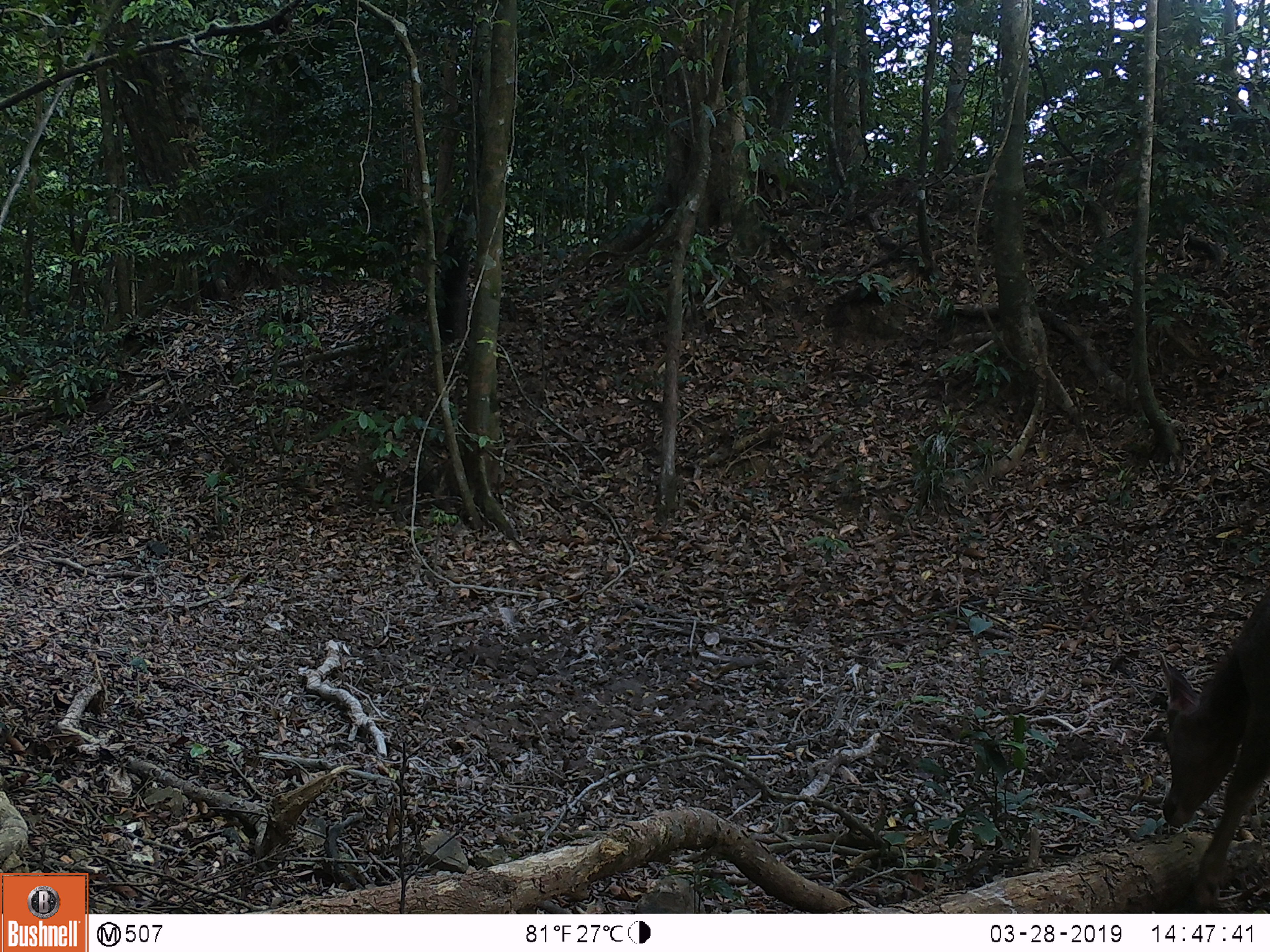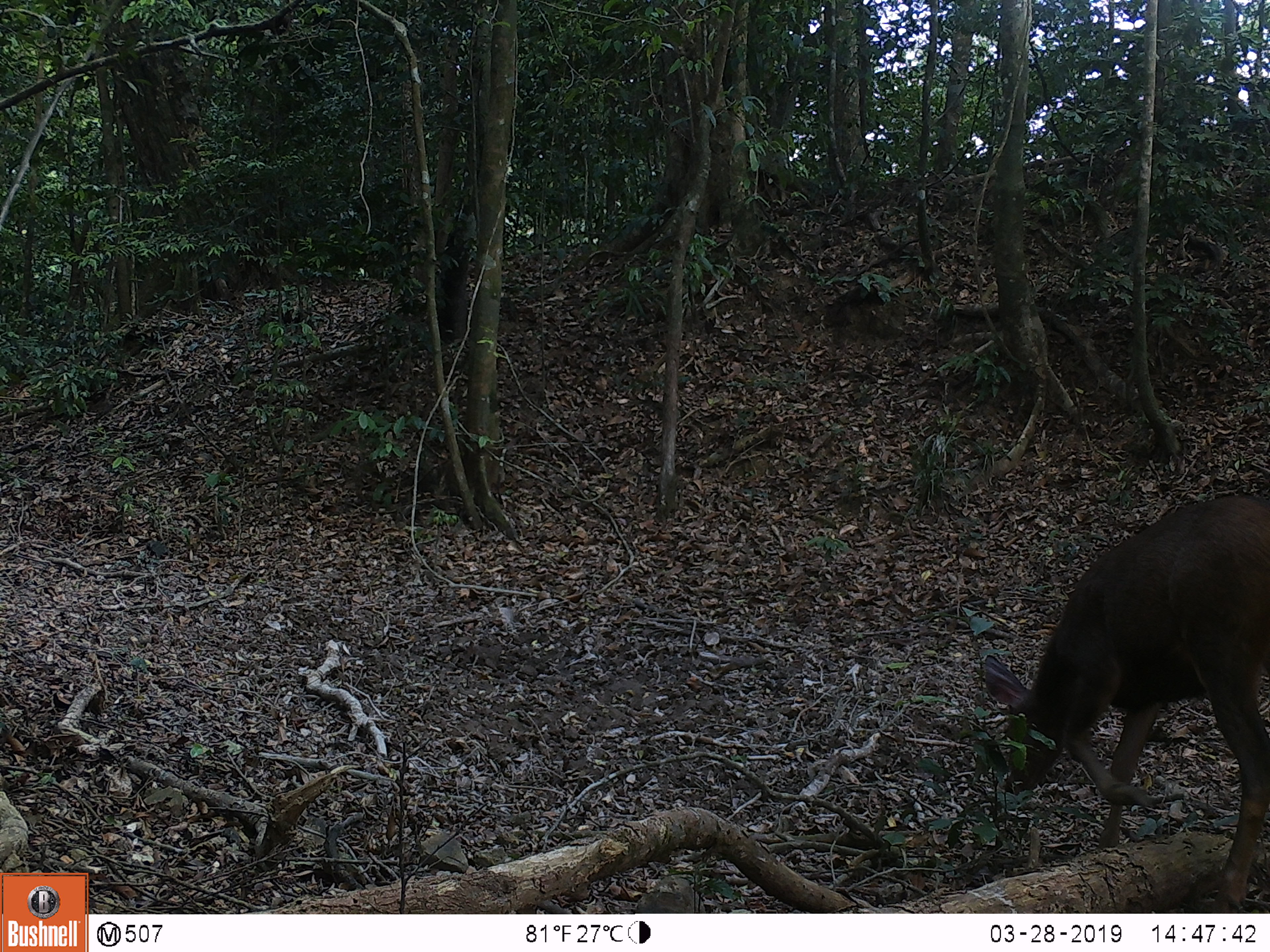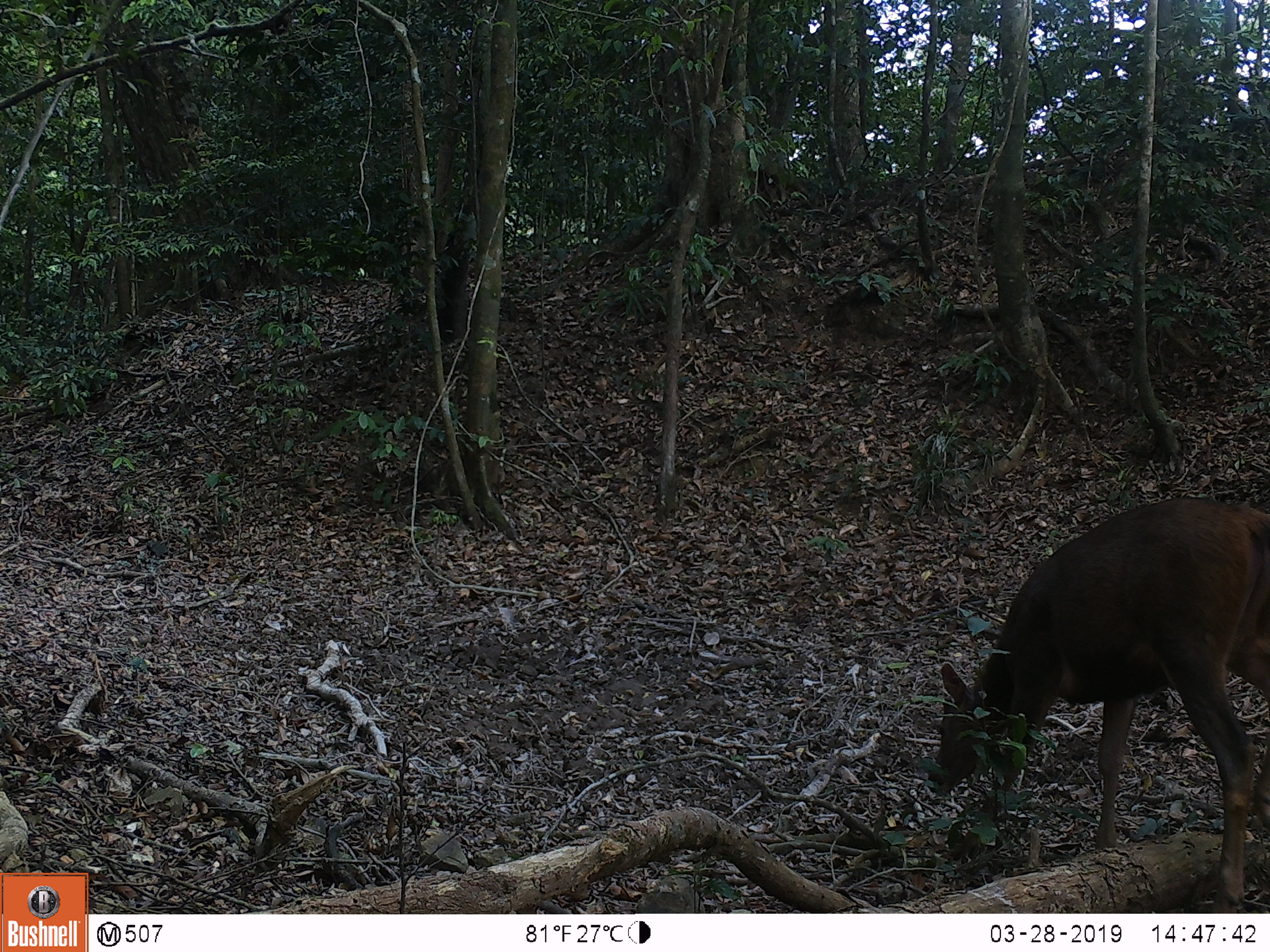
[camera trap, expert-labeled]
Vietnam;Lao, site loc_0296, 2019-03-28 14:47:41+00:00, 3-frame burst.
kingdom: Animalia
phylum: Chordata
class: Mammalia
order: Artiodactyla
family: Cervidae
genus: Rusa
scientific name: Rusa unicolor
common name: sambar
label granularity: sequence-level